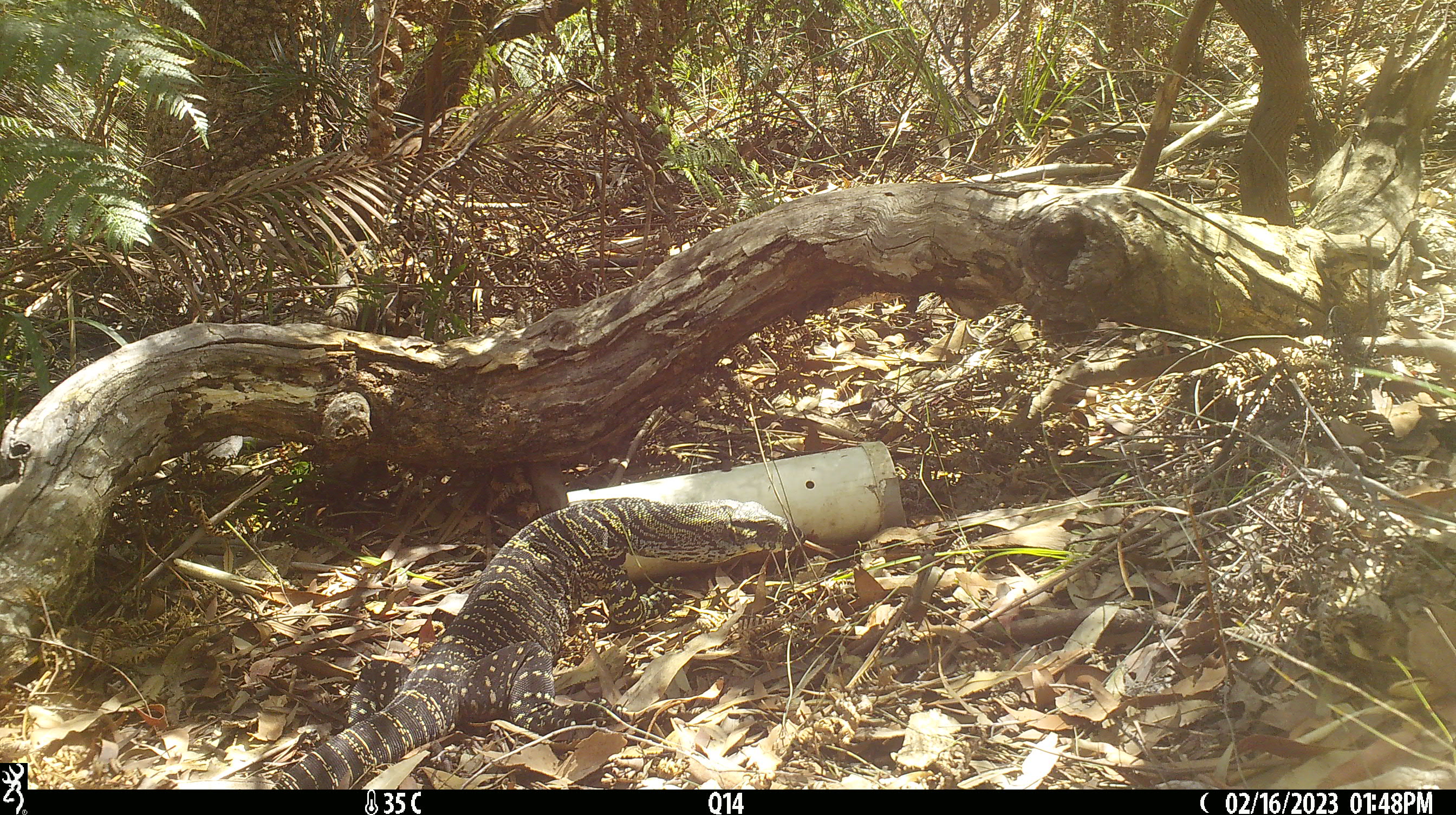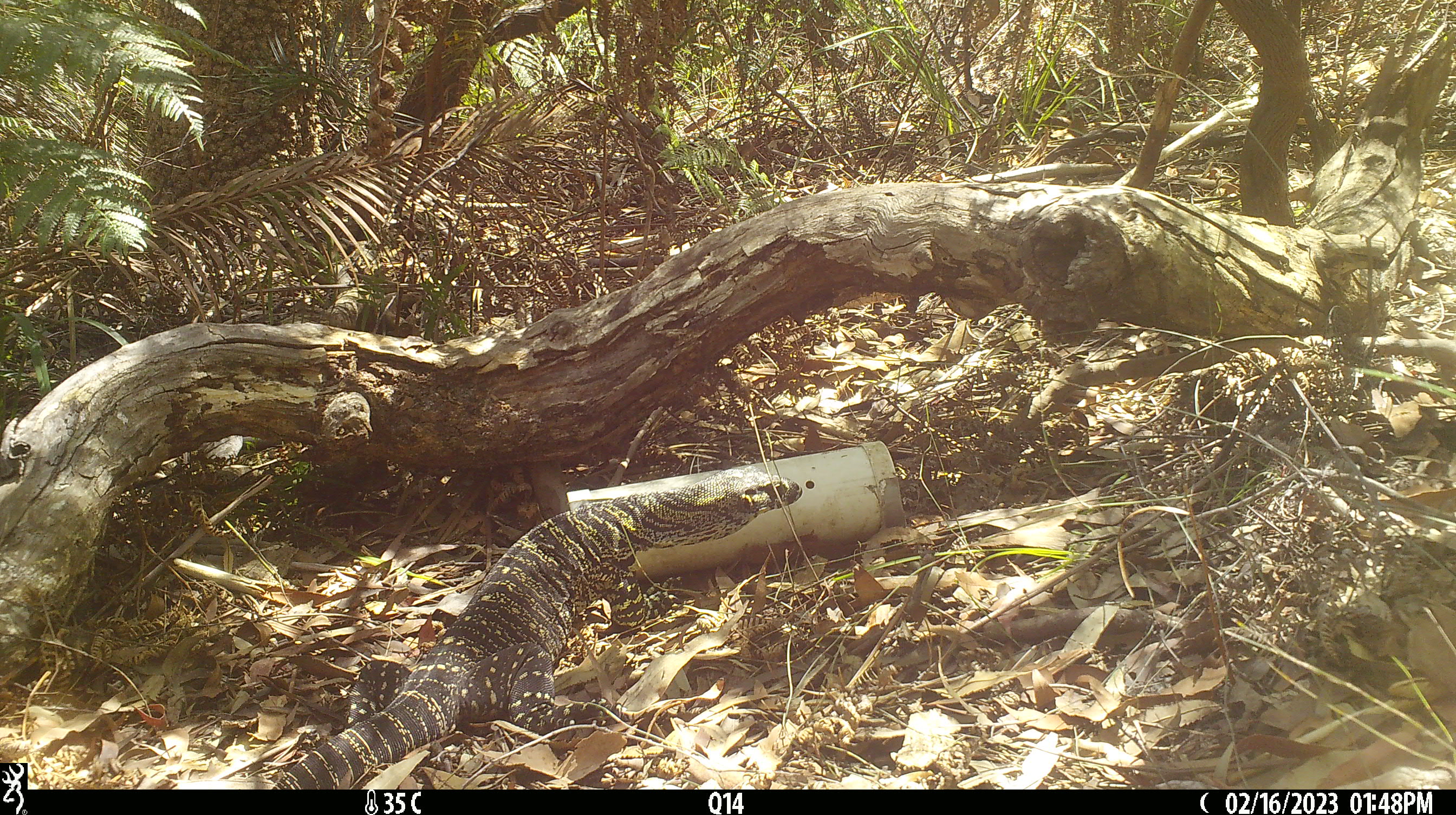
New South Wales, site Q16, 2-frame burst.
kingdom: Animalia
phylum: Chordata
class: Reptilia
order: Squamata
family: Varanidae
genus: Varanus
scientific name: Varanus varius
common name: lace monitor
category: goanna